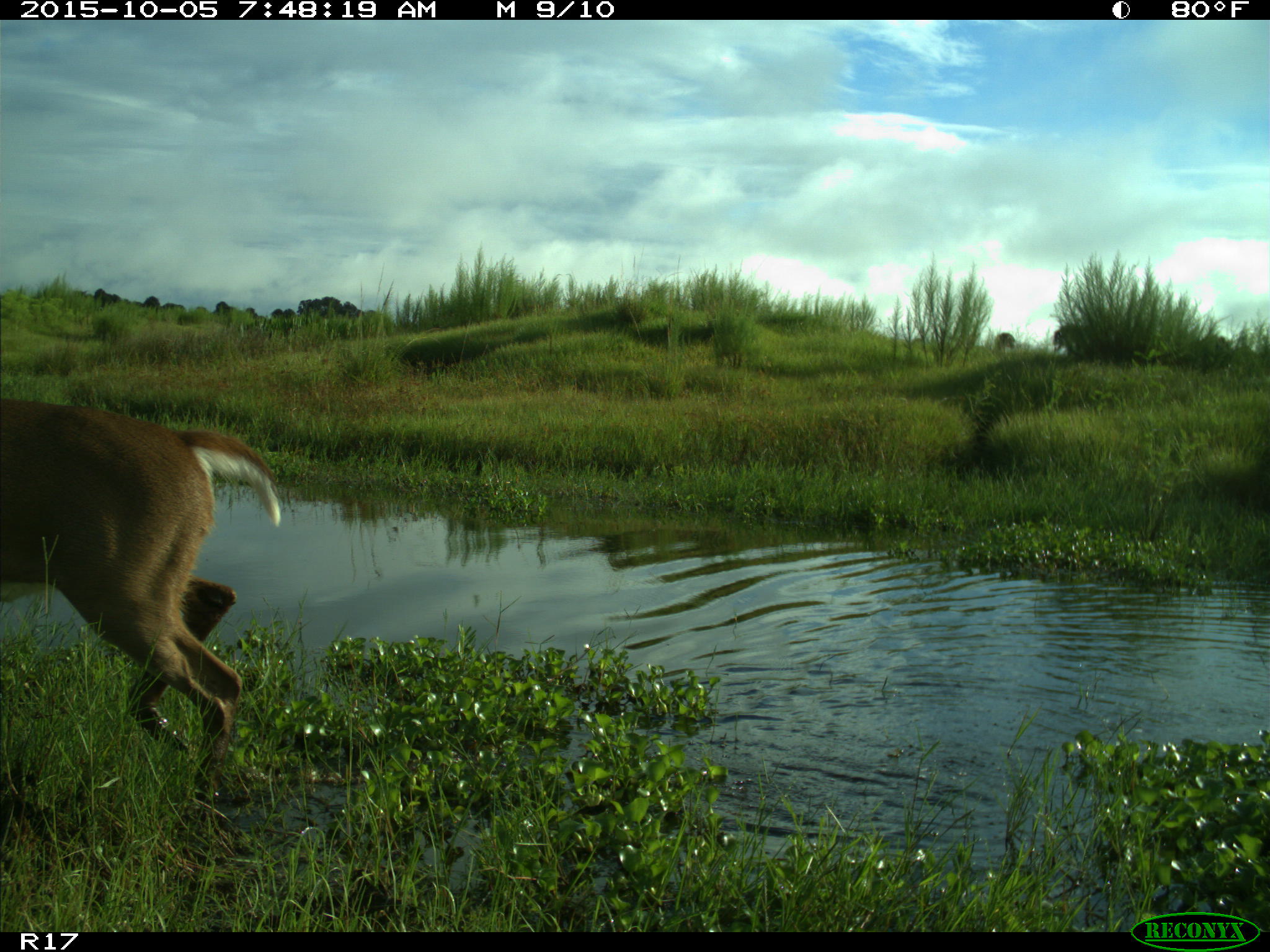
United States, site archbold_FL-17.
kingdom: Animalia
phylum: Chordata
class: Mammalia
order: Artiodactyla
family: Cervidae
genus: Odocoileus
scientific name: Odocoileus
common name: deer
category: unidentified deer